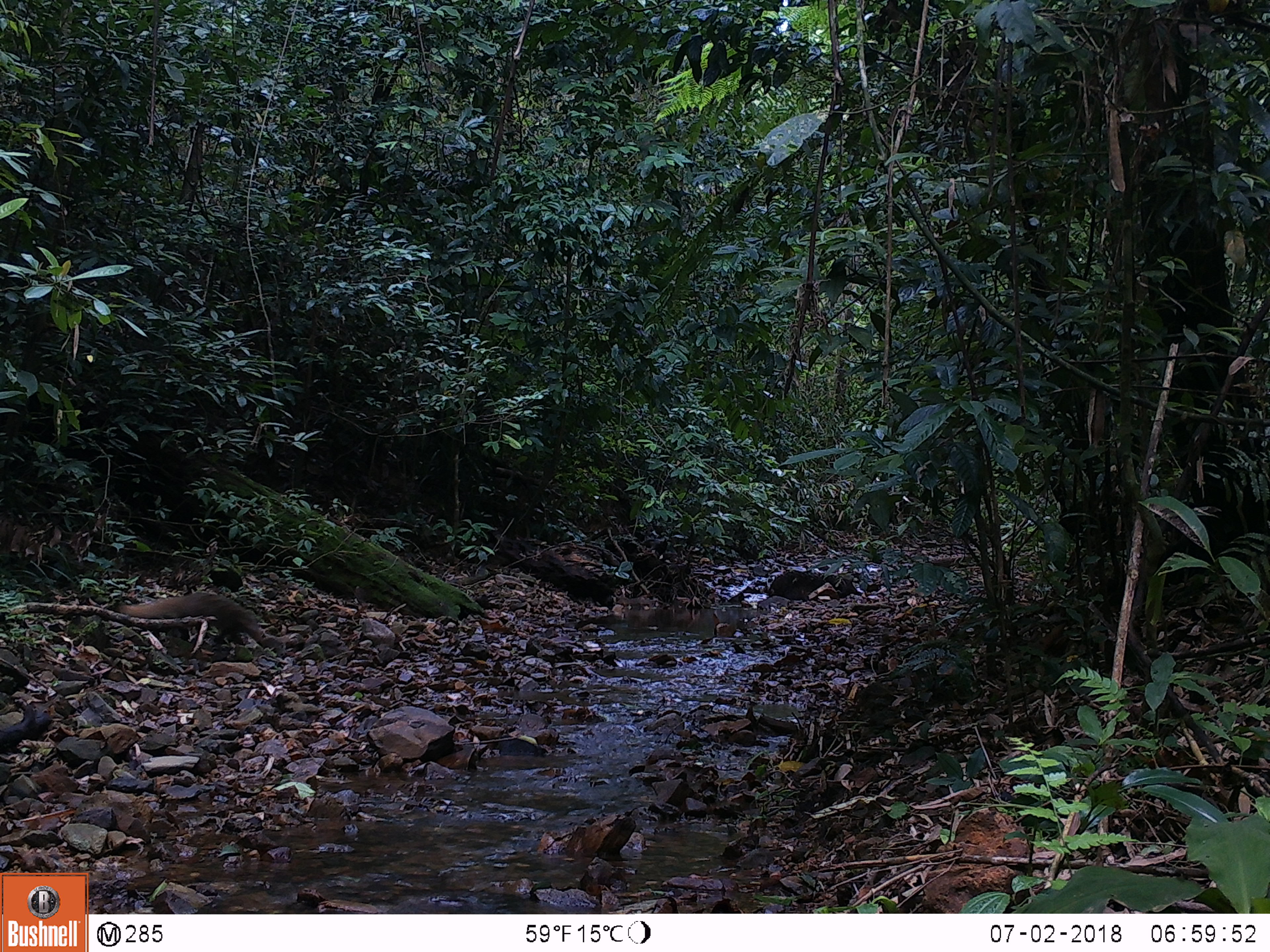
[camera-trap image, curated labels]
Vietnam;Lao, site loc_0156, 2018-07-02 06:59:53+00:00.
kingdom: Animalia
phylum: Chordata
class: Mammalia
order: Carnivora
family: Herpestidae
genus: Urva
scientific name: Urva urva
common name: crab-eating mongoose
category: crab eating mongoose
Crab eating mongoose (crab-eating mongoose) (Urva urva). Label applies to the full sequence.